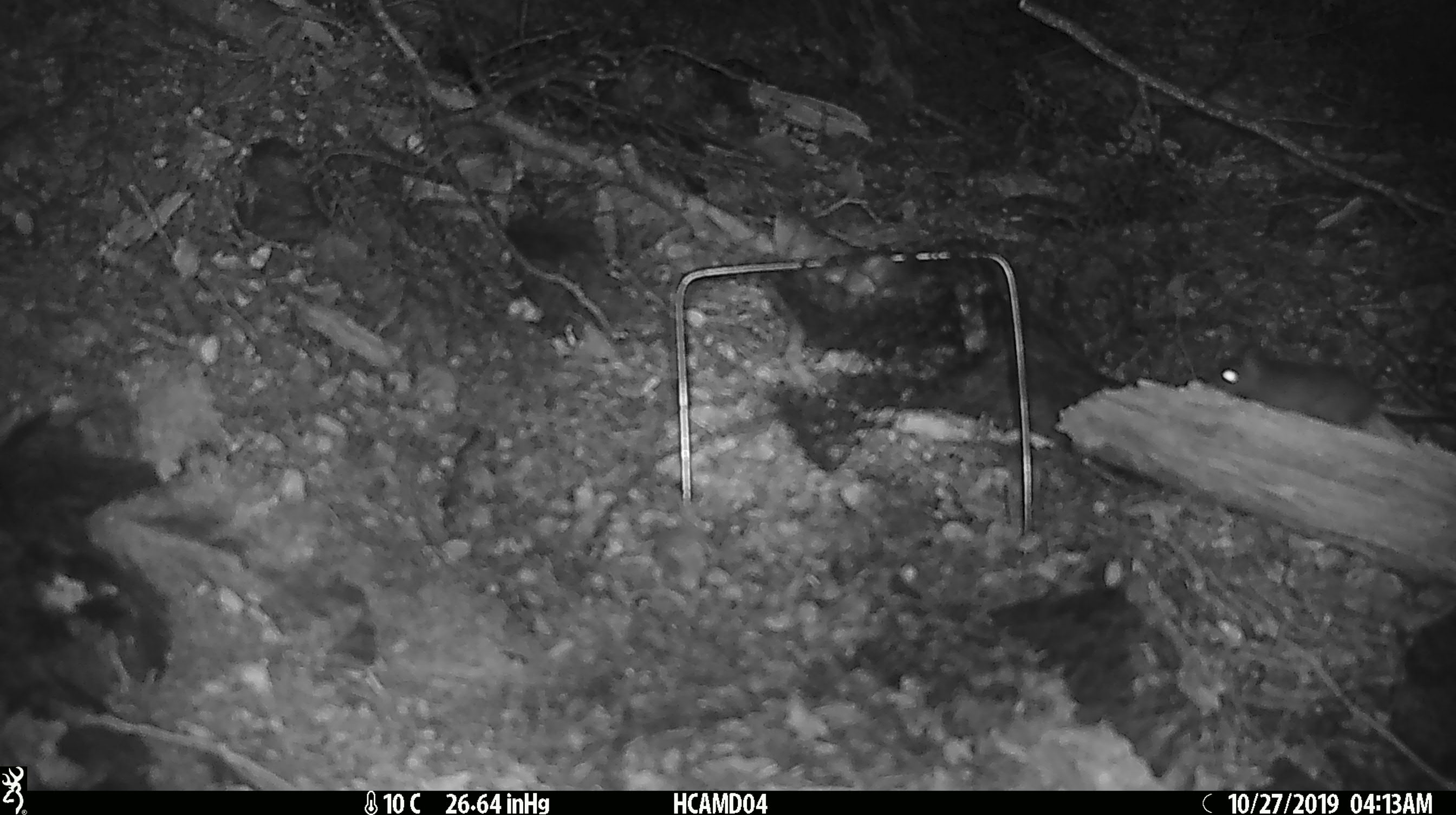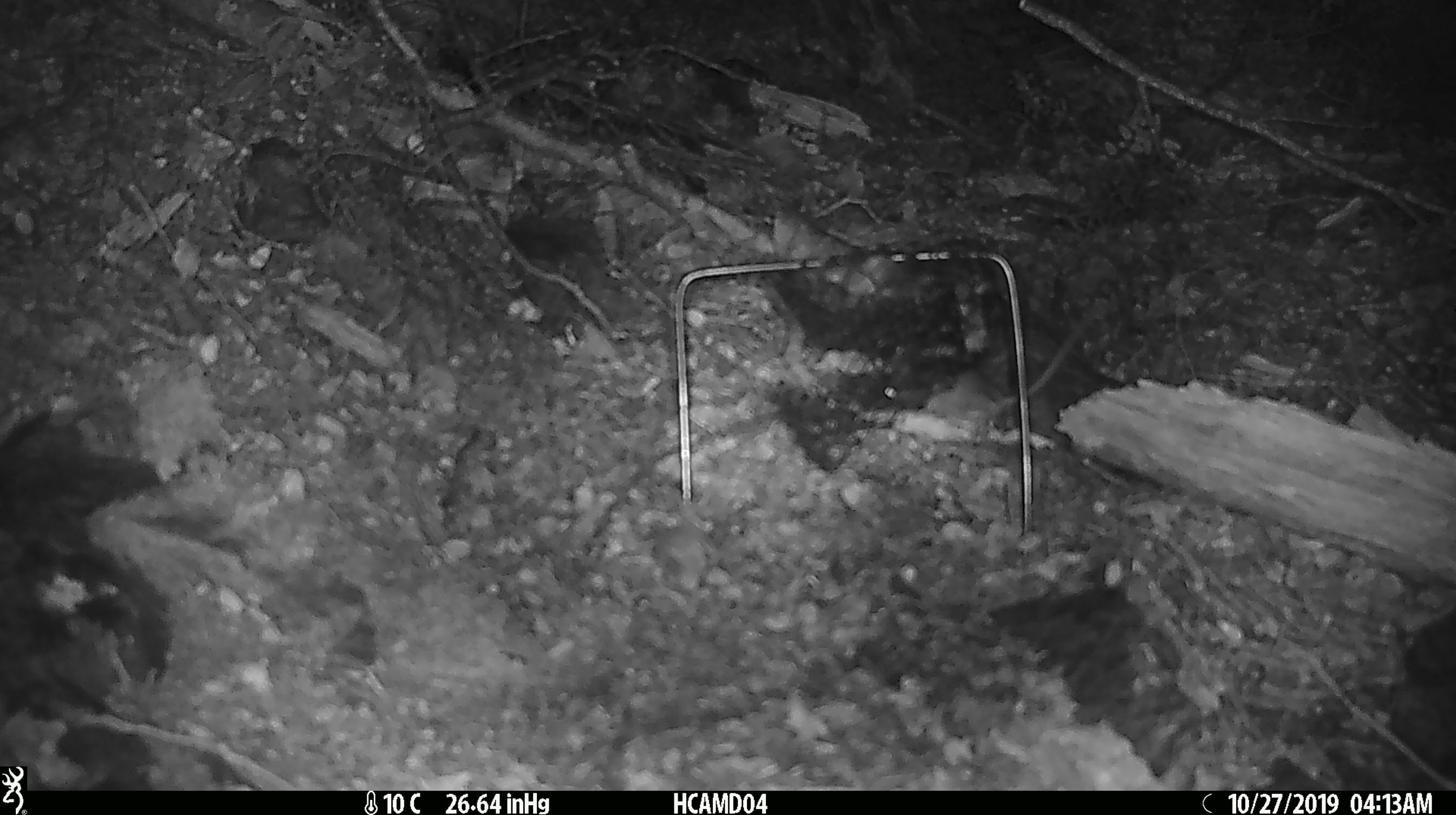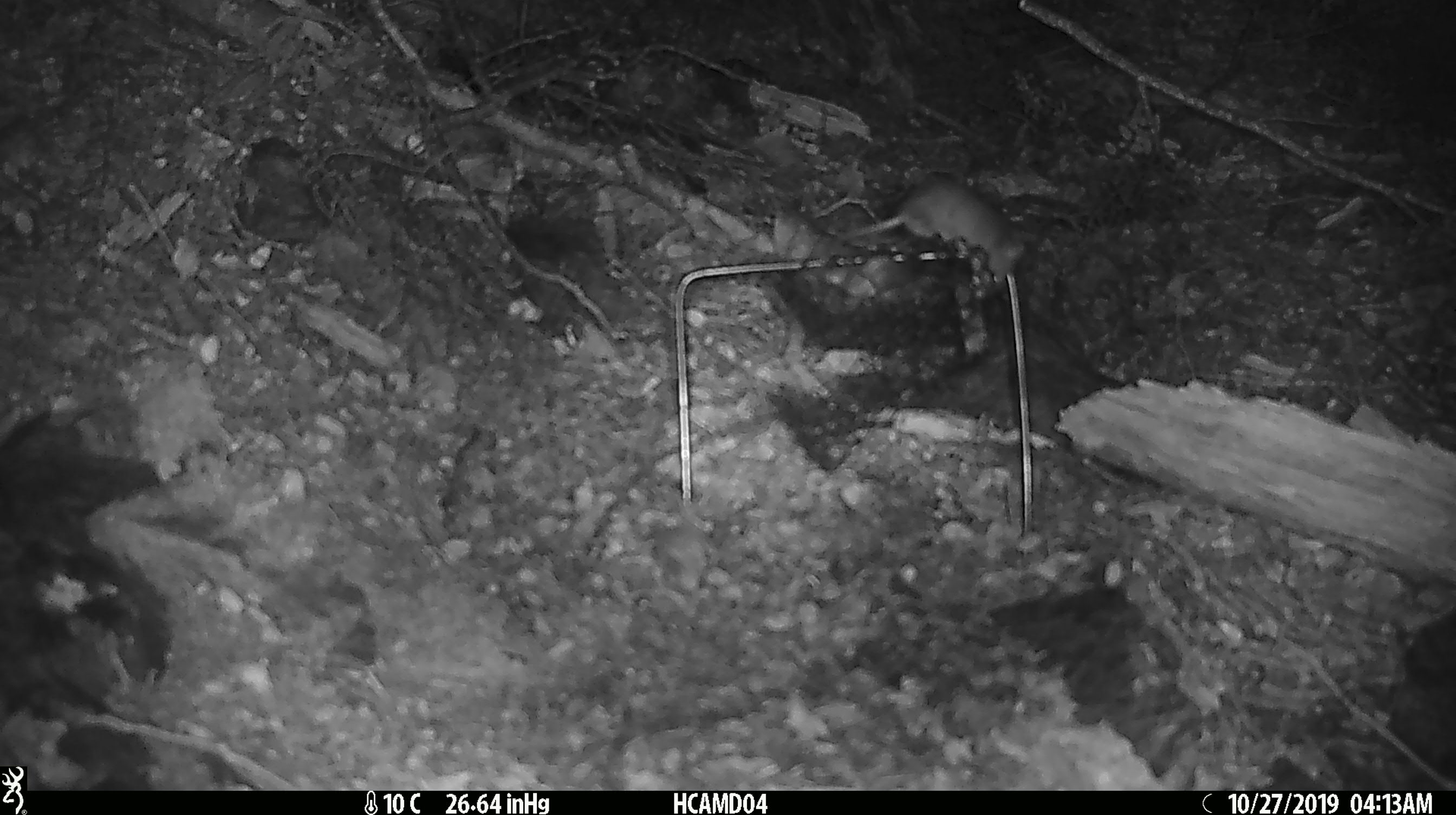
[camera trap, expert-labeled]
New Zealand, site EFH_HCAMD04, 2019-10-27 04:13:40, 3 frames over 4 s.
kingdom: Animalia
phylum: Chordata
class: Mammalia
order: Rodentia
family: Muridae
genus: Mus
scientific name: Mus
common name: mouse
Mouse (Mus).